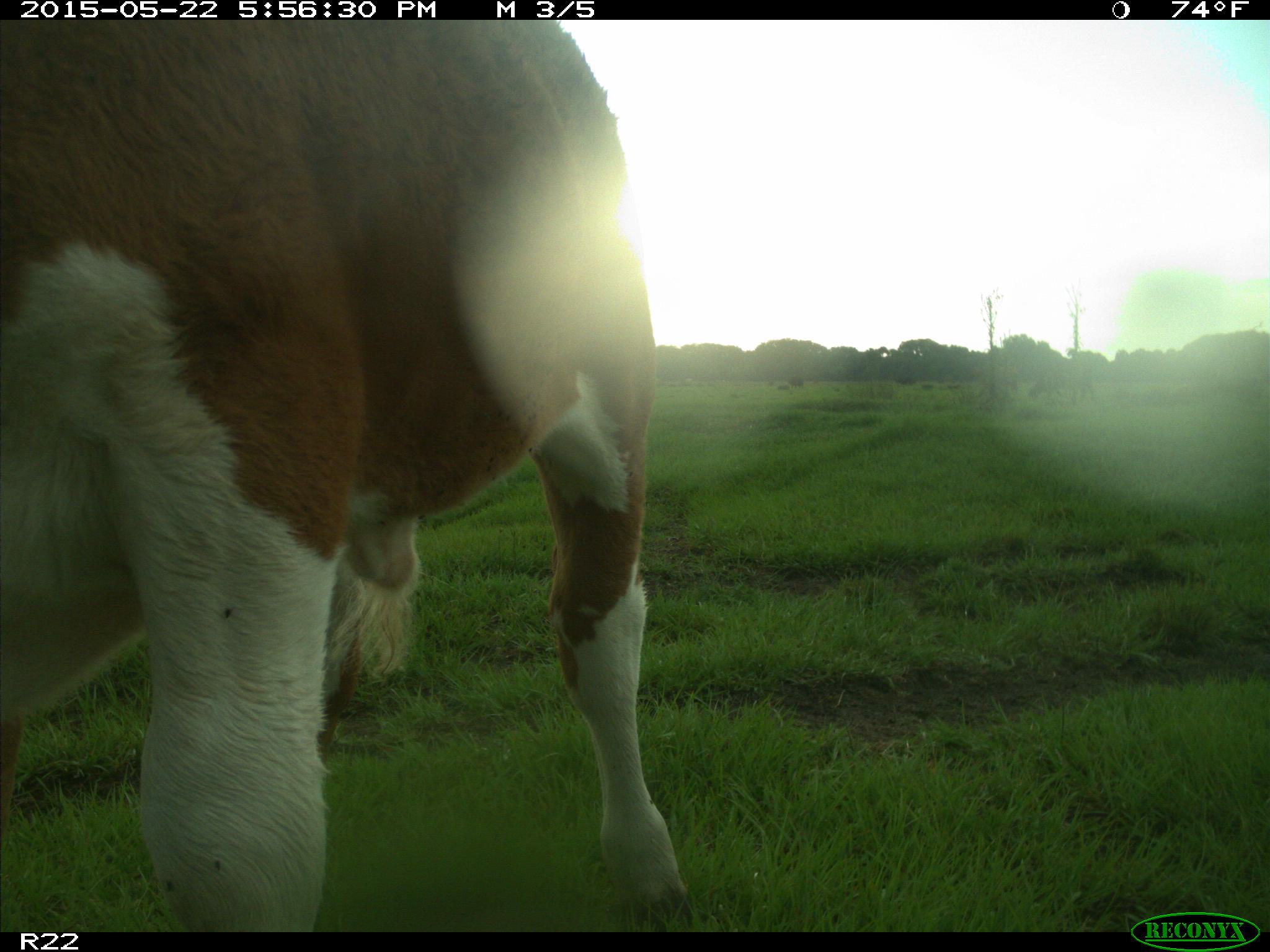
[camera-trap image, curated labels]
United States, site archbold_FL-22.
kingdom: Animalia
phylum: Chordata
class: Mammalia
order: Artiodactyla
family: Bovidae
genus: Bos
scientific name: Bos taurus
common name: domestic cow